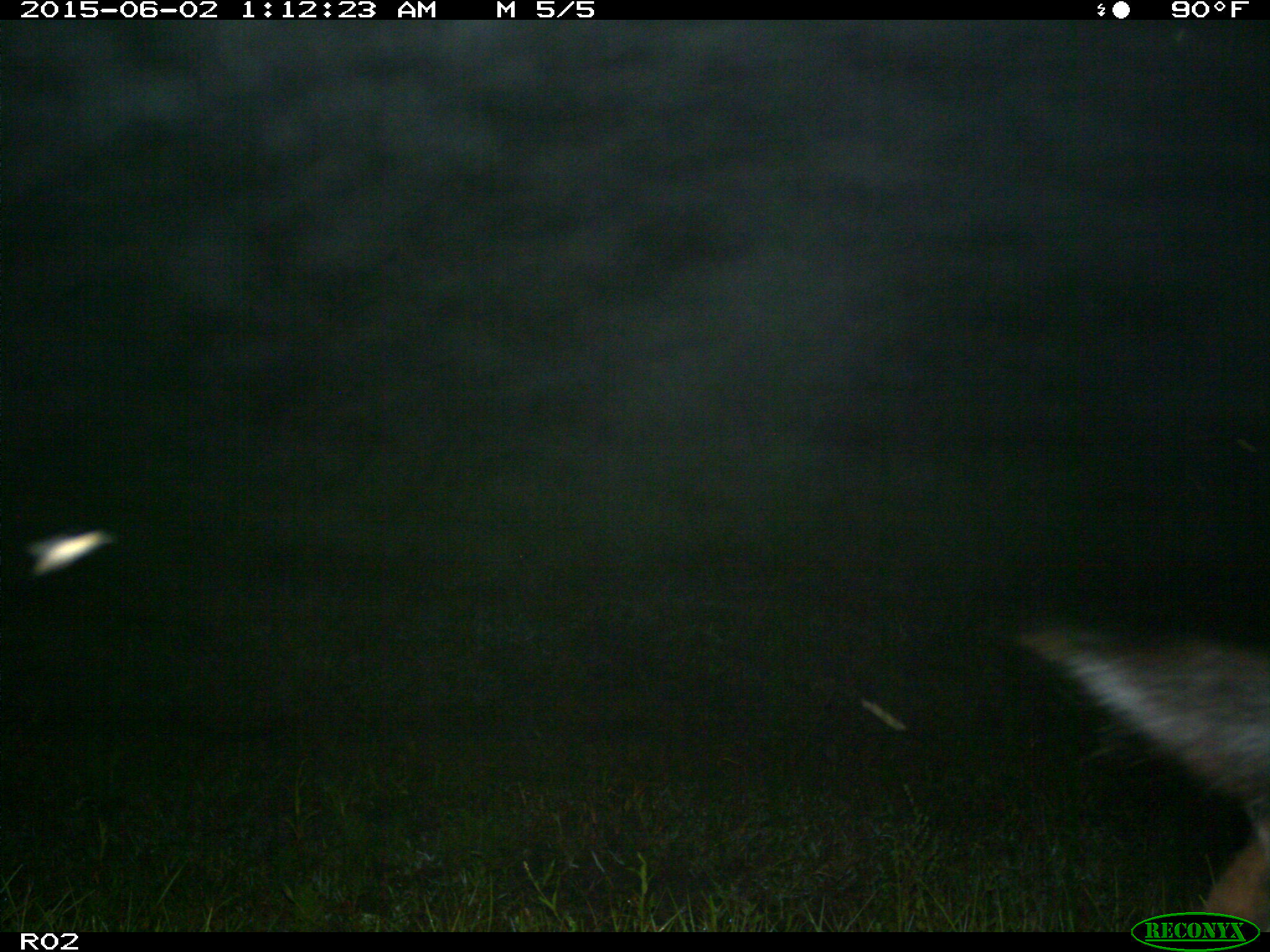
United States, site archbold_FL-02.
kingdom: Animalia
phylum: Chordata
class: Mammalia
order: Artiodactyla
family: Bovidae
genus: Bos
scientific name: Bos taurus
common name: domestic cow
Bos taurus (domestic cow).